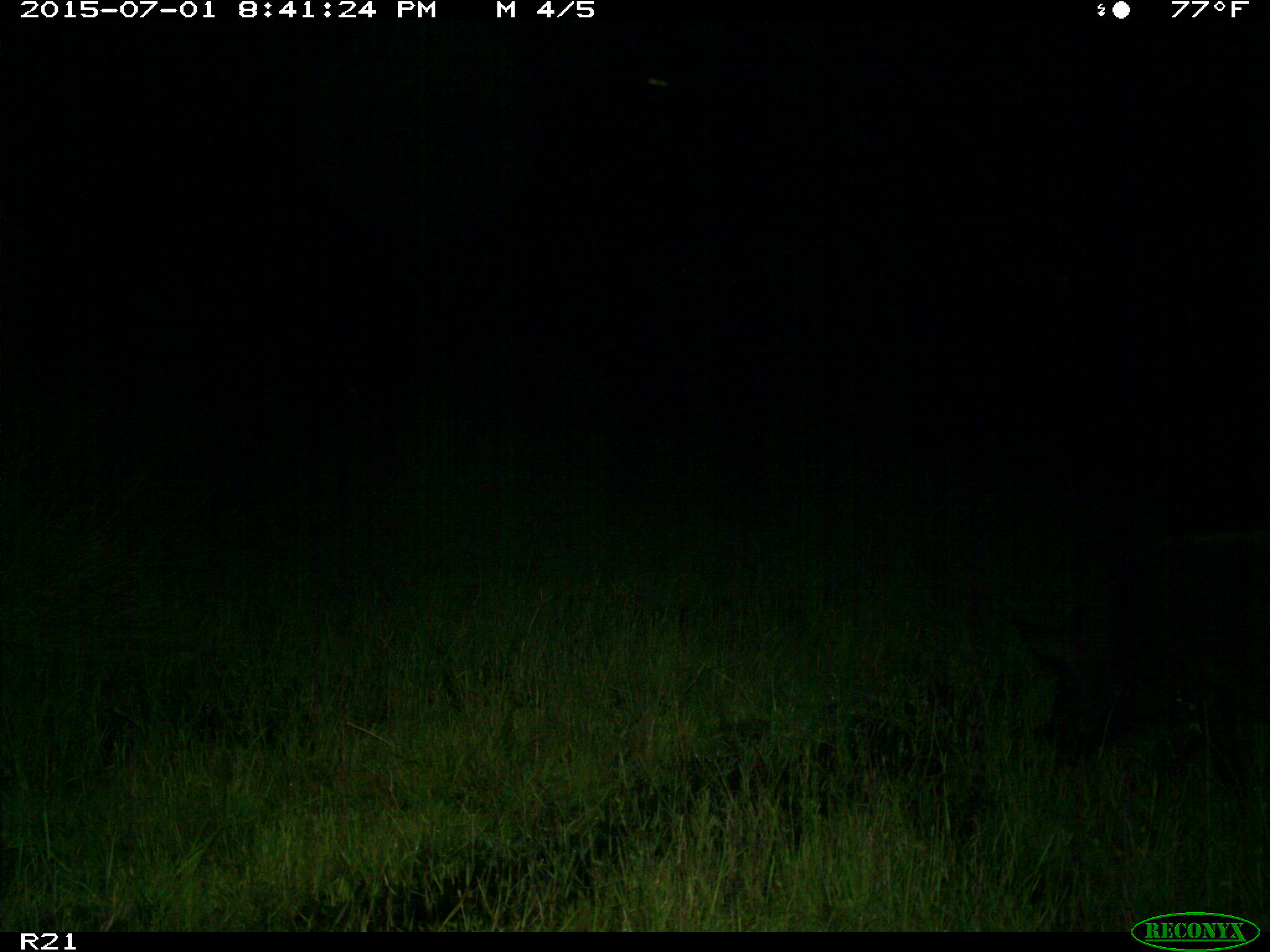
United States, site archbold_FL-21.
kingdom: Animalia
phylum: Chordata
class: Mammalia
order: Artiodactyla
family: Suidae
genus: Sus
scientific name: Sus scrofa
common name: wild boar